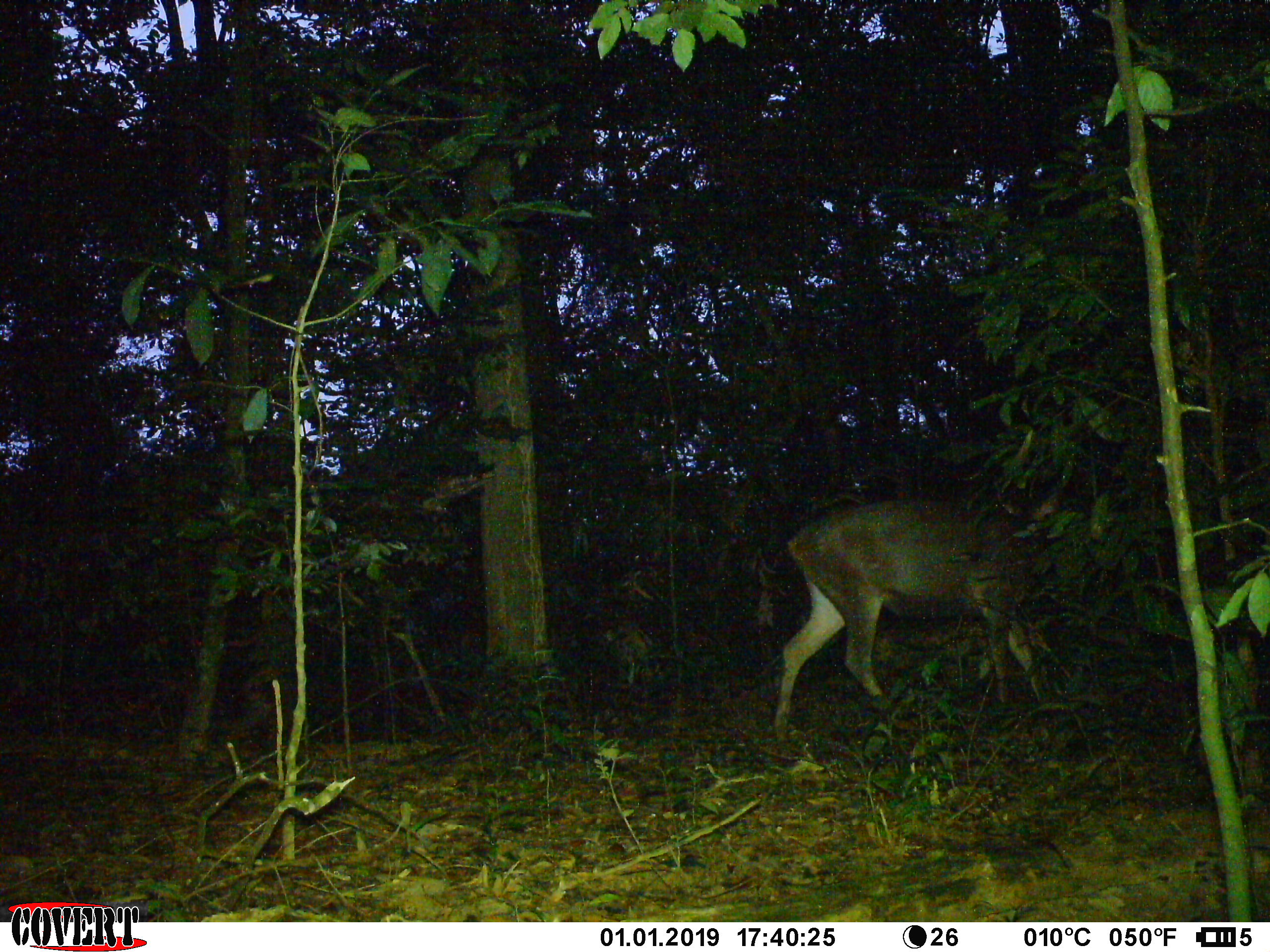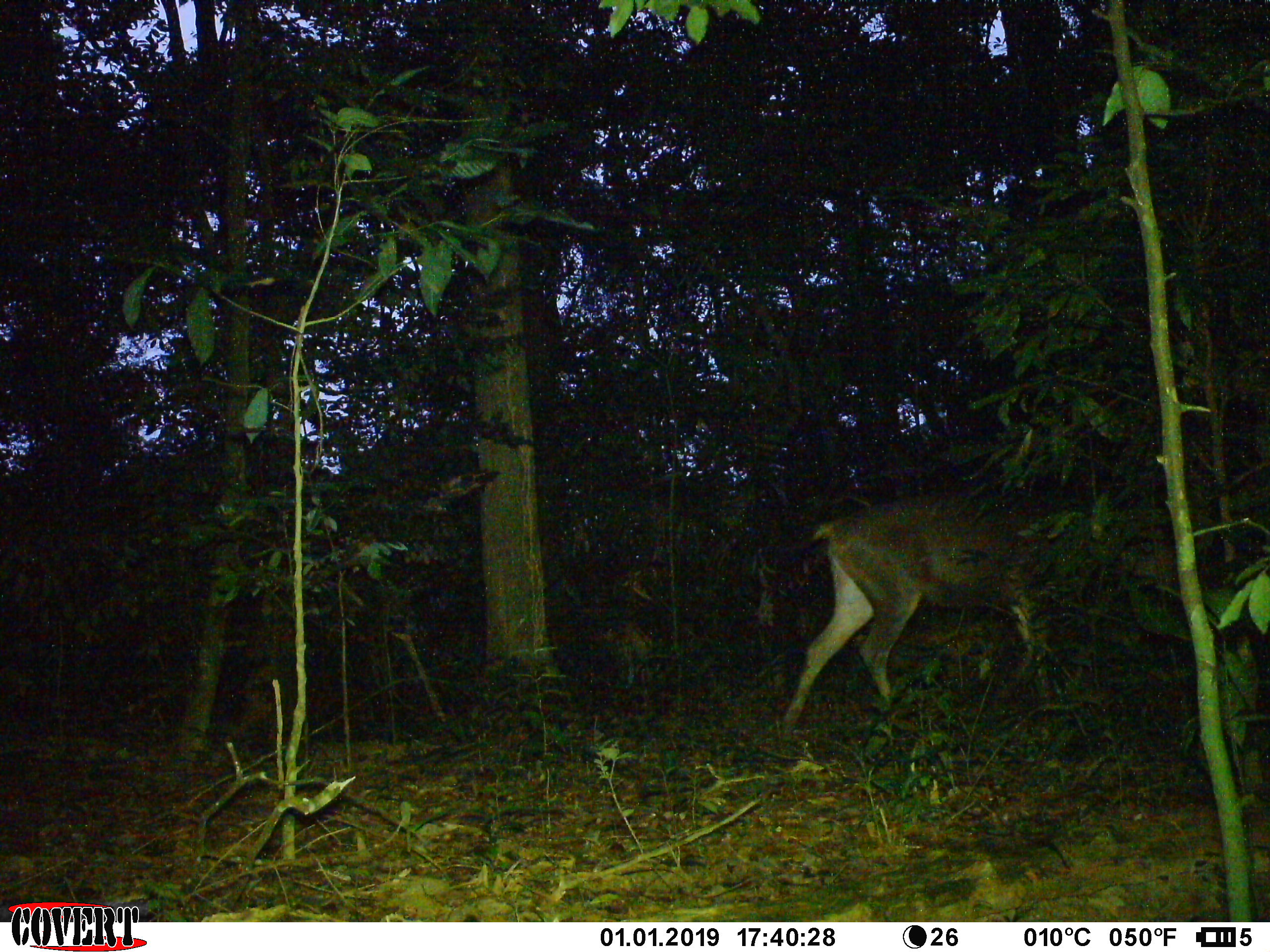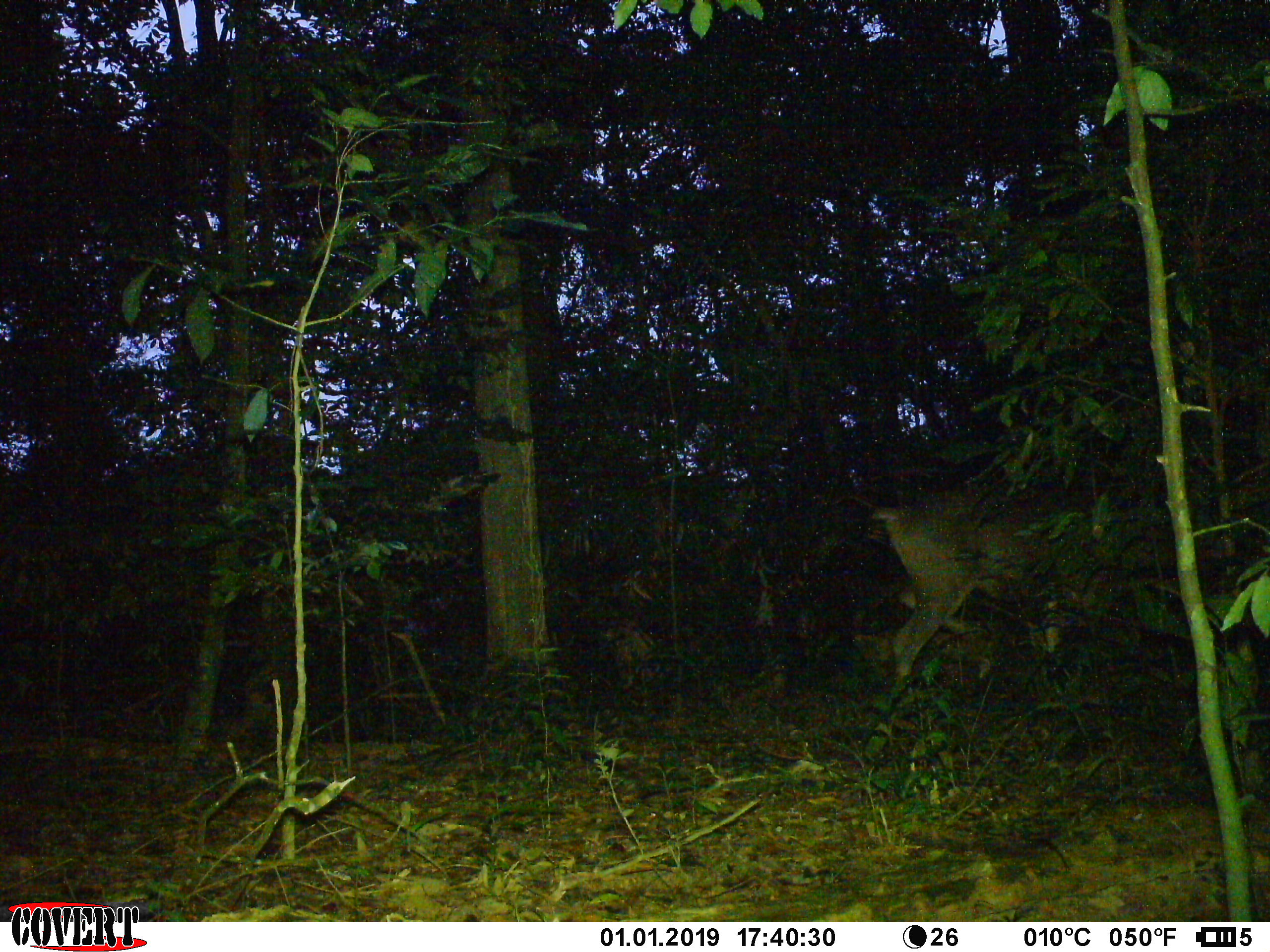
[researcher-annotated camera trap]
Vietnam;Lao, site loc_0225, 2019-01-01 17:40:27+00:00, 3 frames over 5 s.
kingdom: Animalia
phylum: Chordata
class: Mammalia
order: Artiodactyla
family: Cervidae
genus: Rusa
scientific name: Rusa unicolor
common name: sambar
Sambar (Rusa unicolor). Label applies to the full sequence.